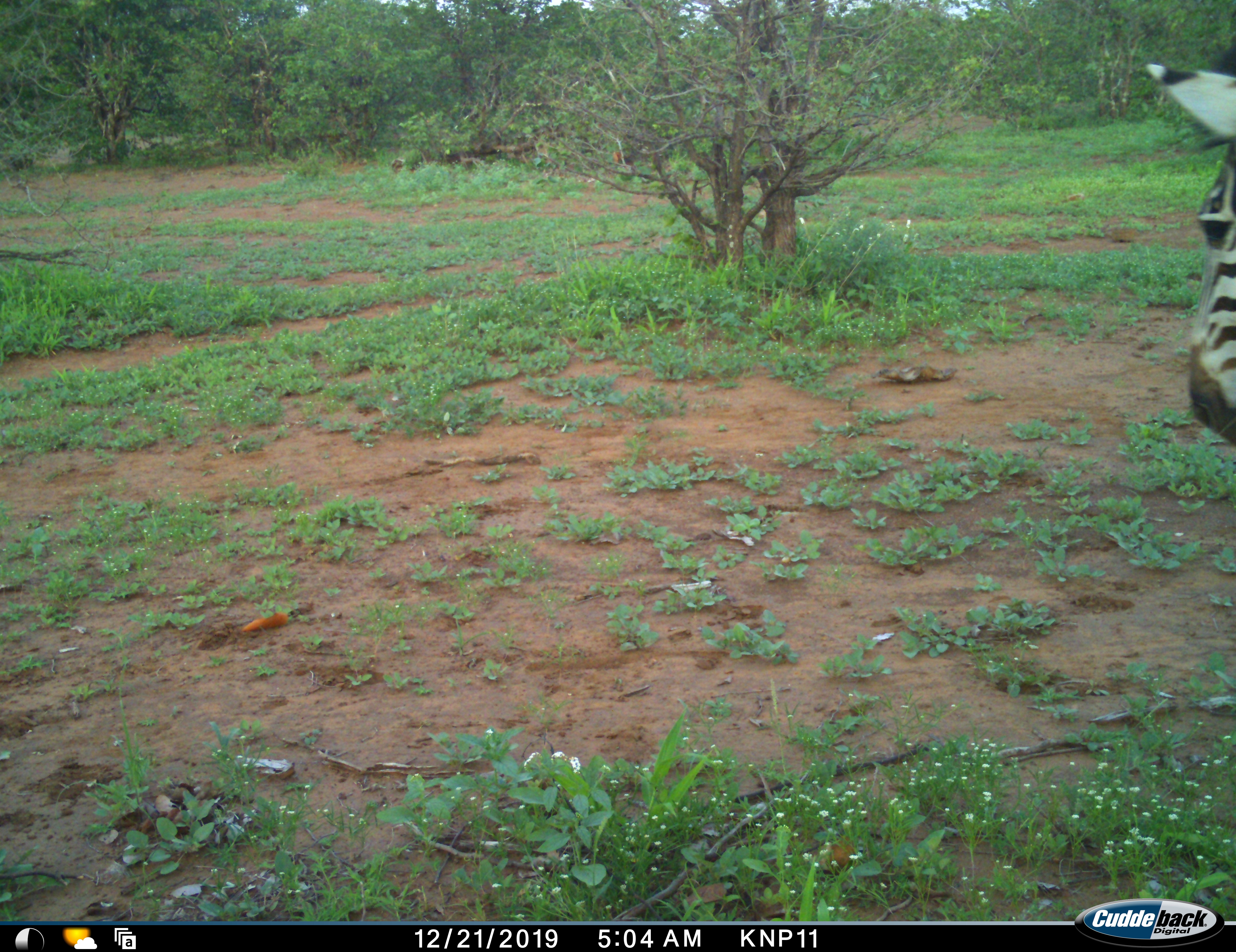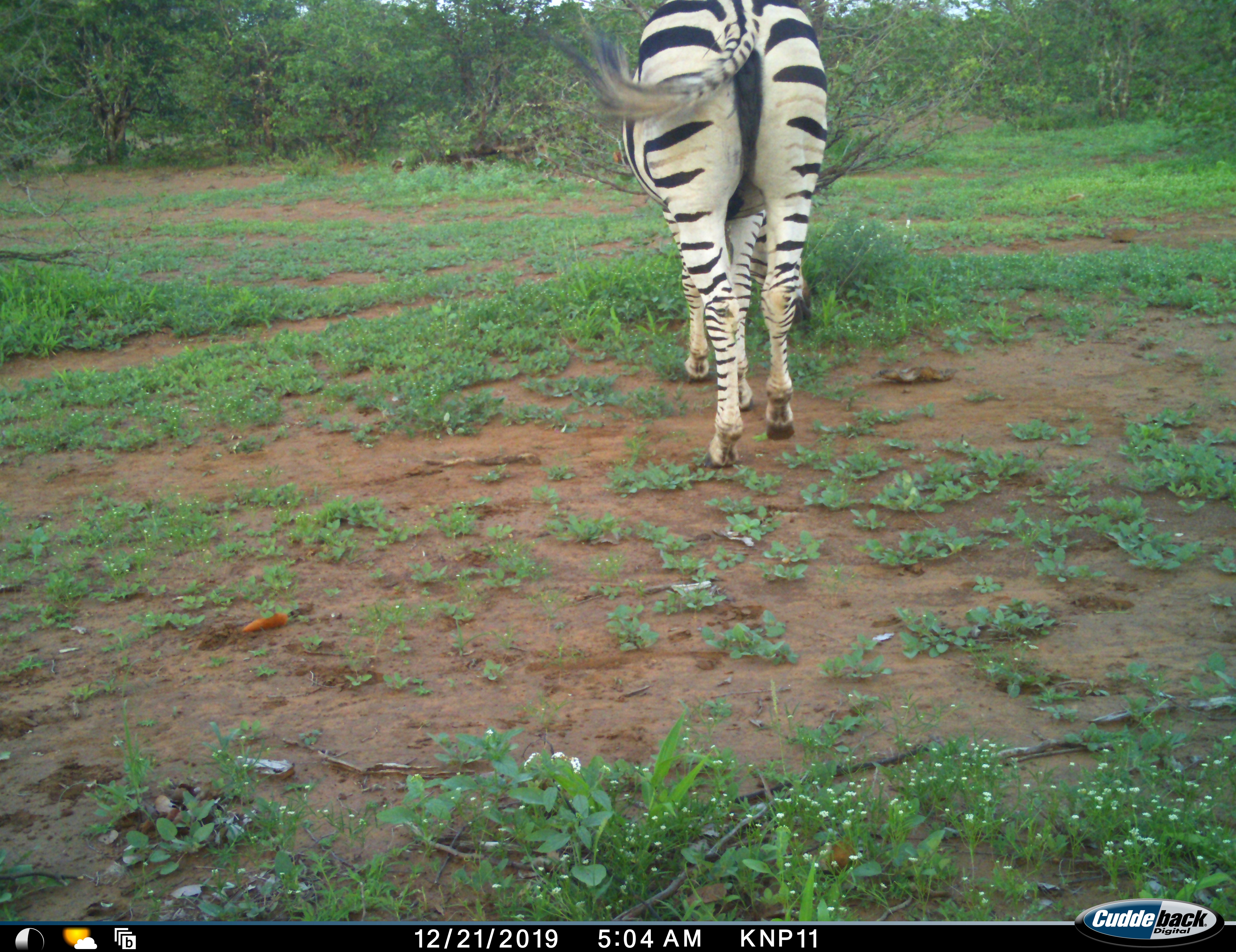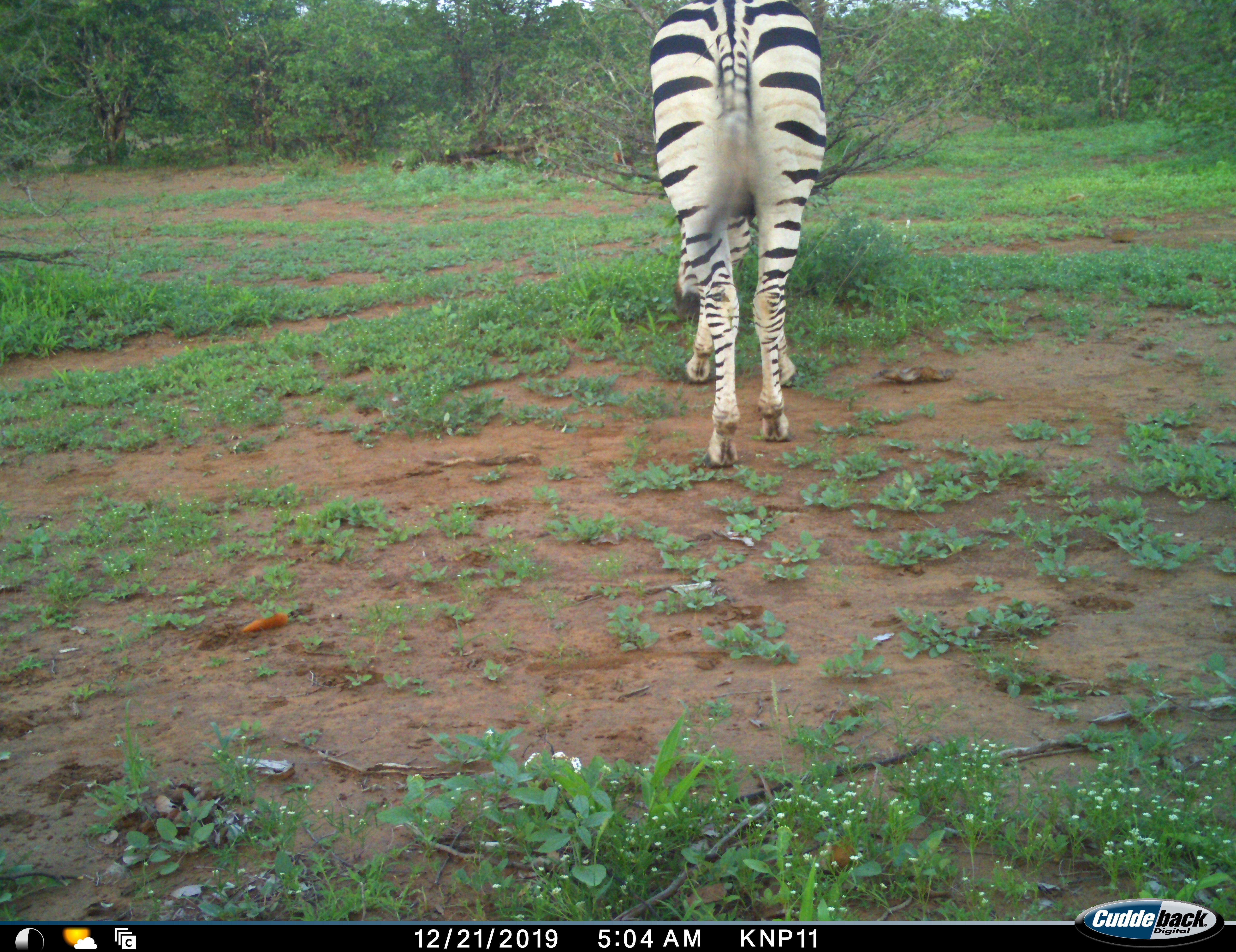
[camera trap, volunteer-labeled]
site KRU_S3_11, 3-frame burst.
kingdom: Animalia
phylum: Chordata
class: Mammalia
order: Perissodactyla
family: Equidae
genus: Equus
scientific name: Equus quagga burchellii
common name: burchell's zebra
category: zebraburchells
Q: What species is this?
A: Zebraburchells (burchell's zebra) (Equus quagga burchellii).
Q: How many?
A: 1.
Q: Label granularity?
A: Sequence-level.